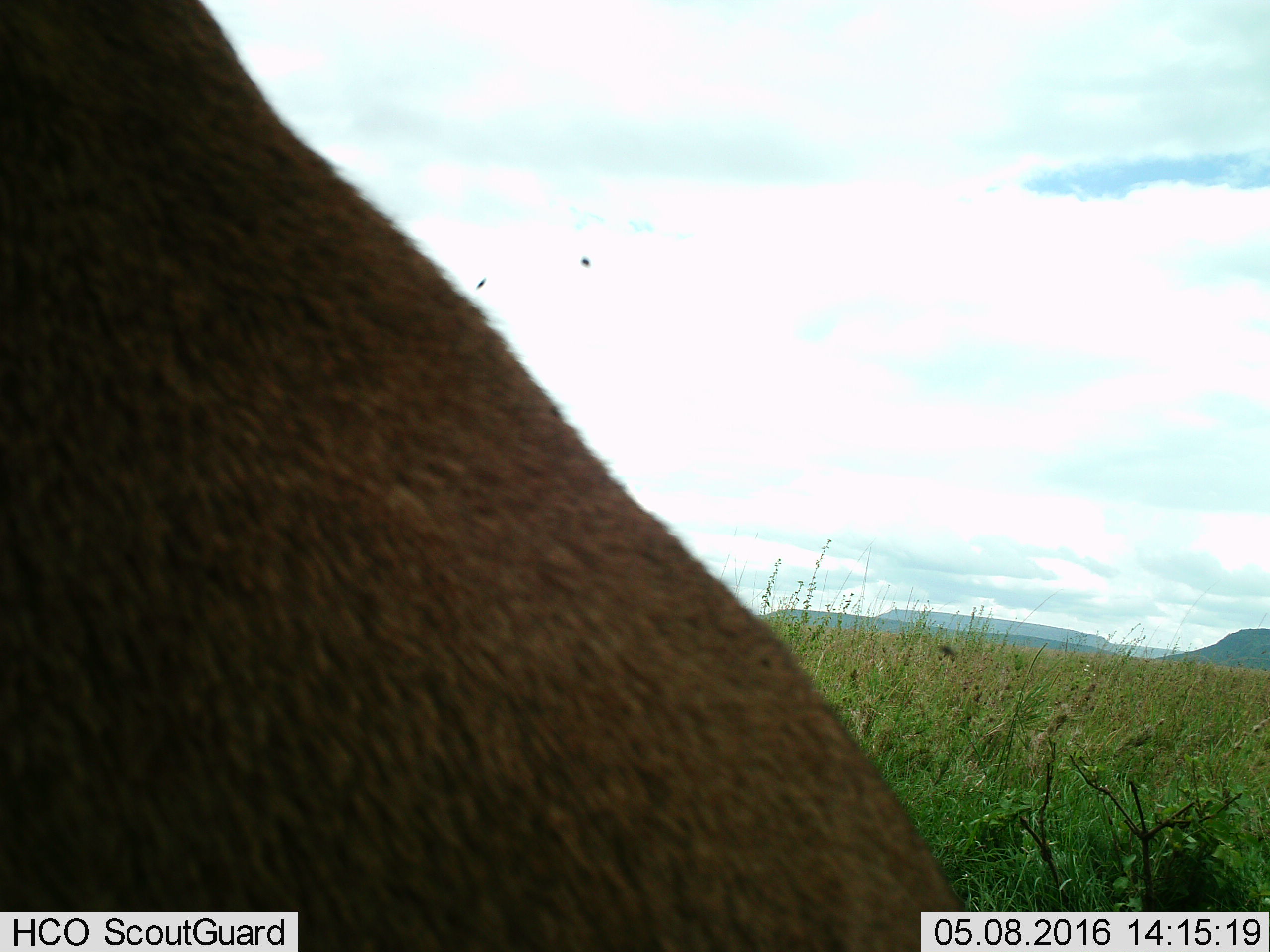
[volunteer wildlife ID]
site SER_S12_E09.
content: unidentified animal